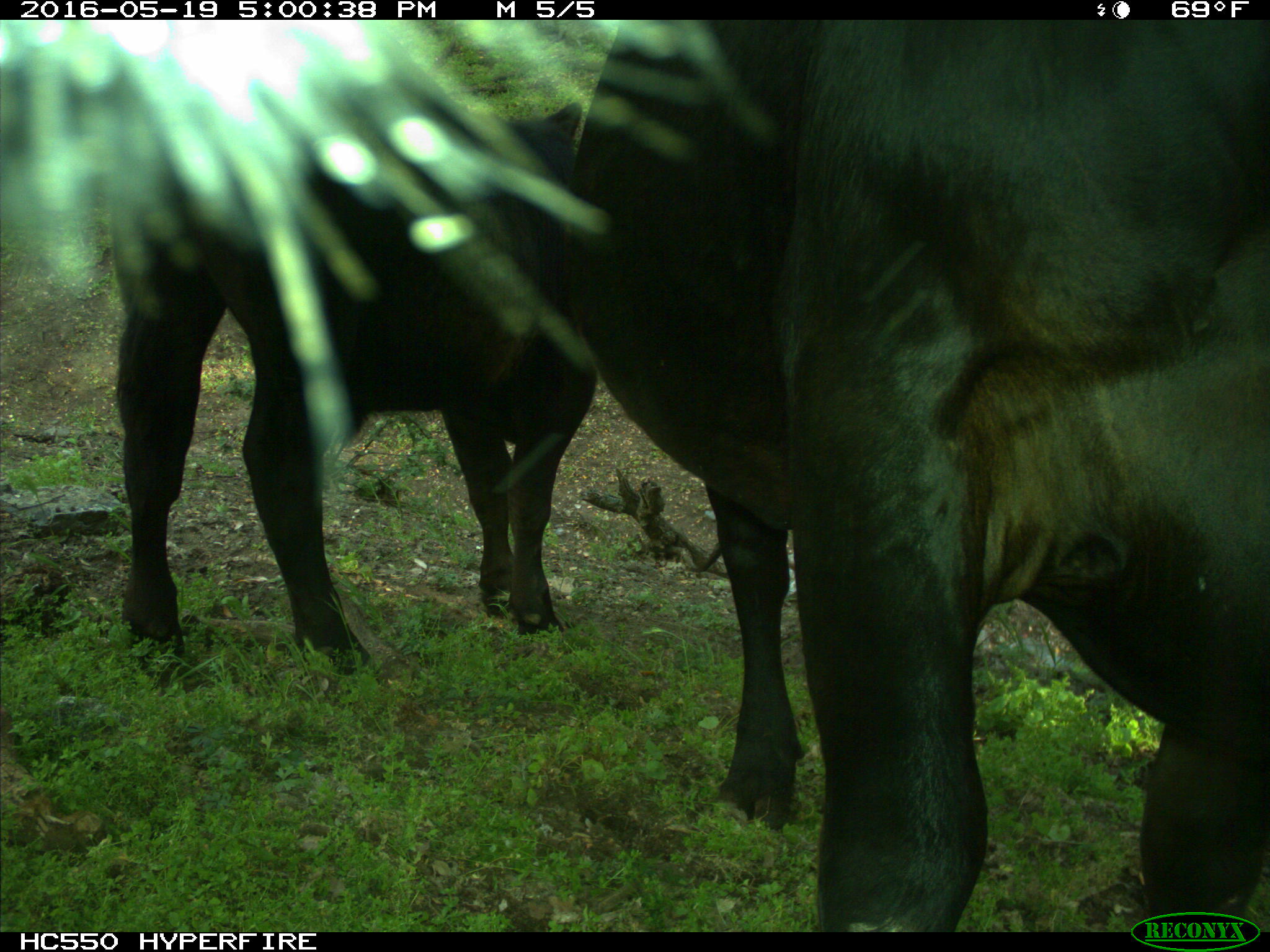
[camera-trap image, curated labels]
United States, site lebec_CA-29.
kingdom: Animalia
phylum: Chordata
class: Mammalia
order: Artiodactyla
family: Bovidae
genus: Bos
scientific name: Bos taurus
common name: domestic cow